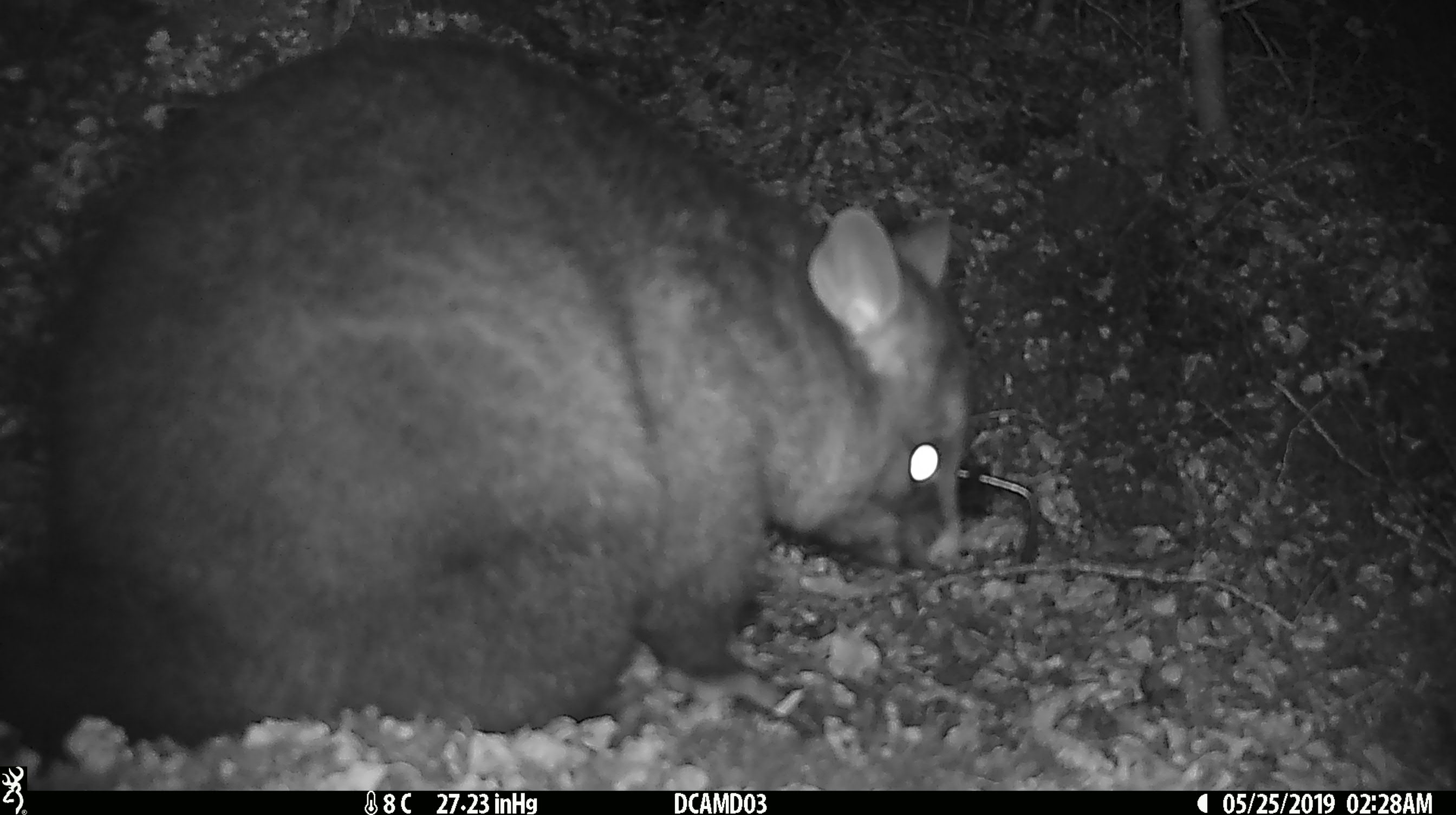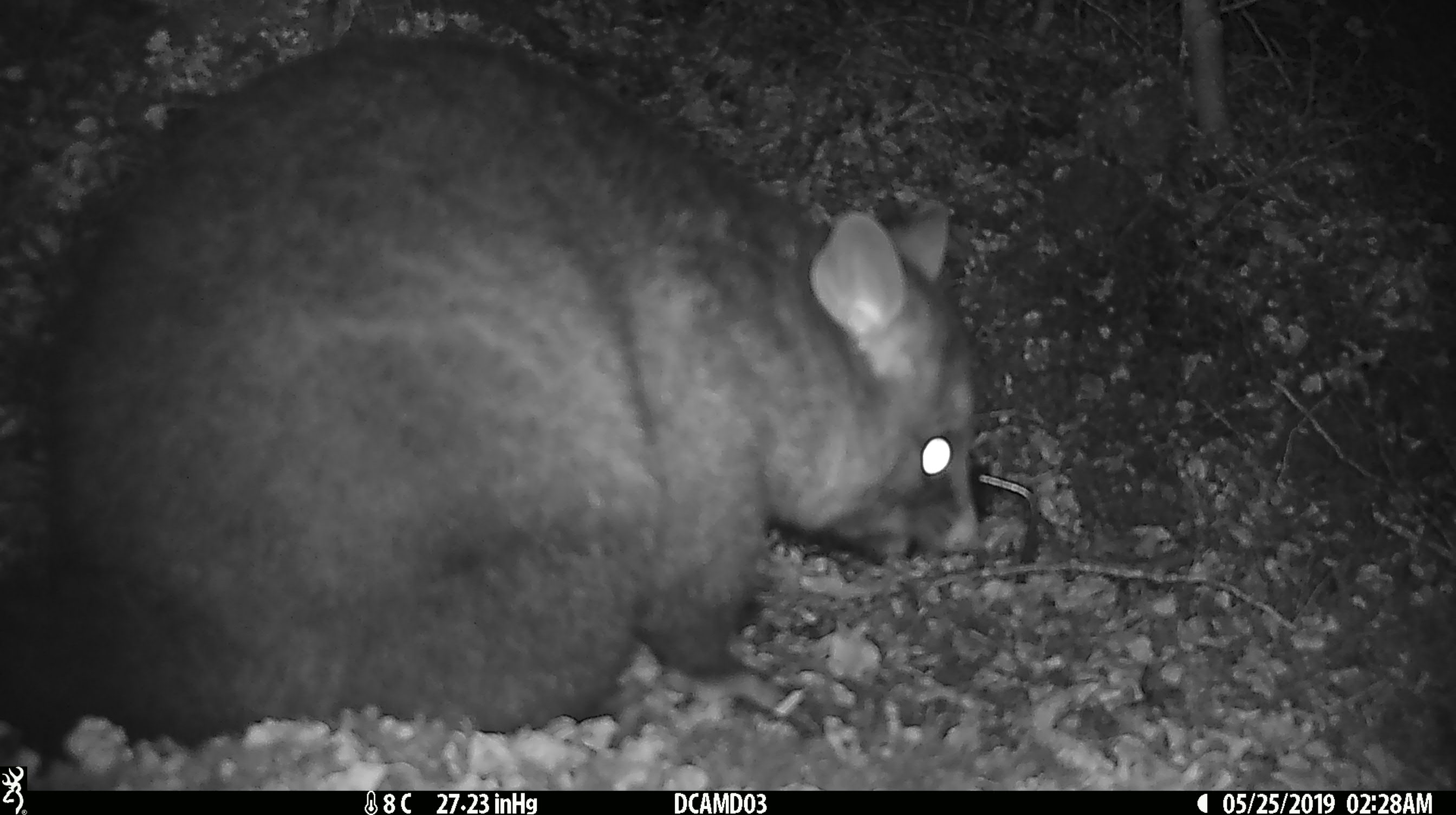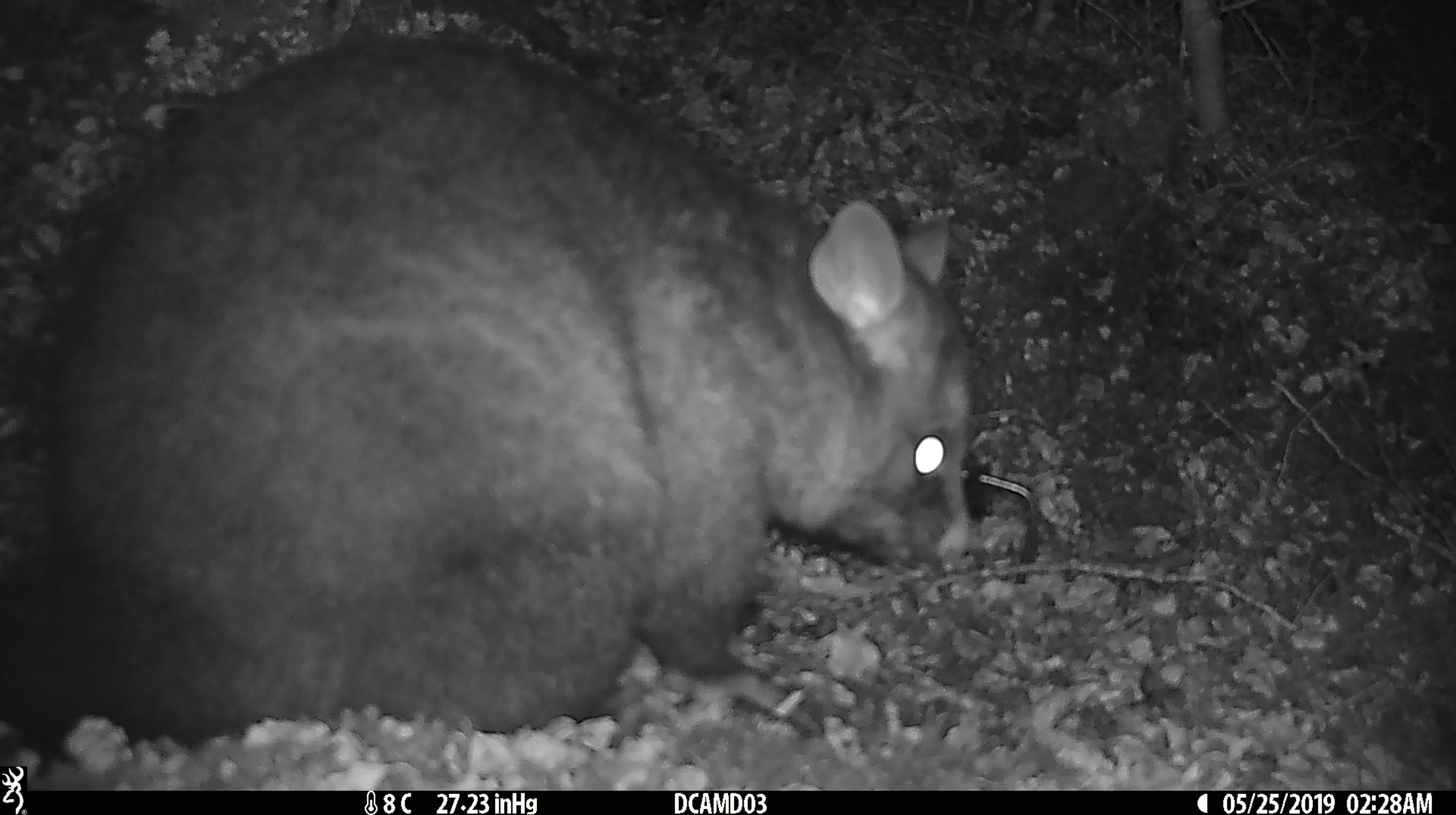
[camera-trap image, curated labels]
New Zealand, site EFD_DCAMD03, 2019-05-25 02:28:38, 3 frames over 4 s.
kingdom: Animalia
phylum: Chordata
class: Mammalia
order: Diprotodontia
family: Phalangeridae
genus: Trichosurus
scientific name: Trichosurus vulpecula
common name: common brushtail possum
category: possum